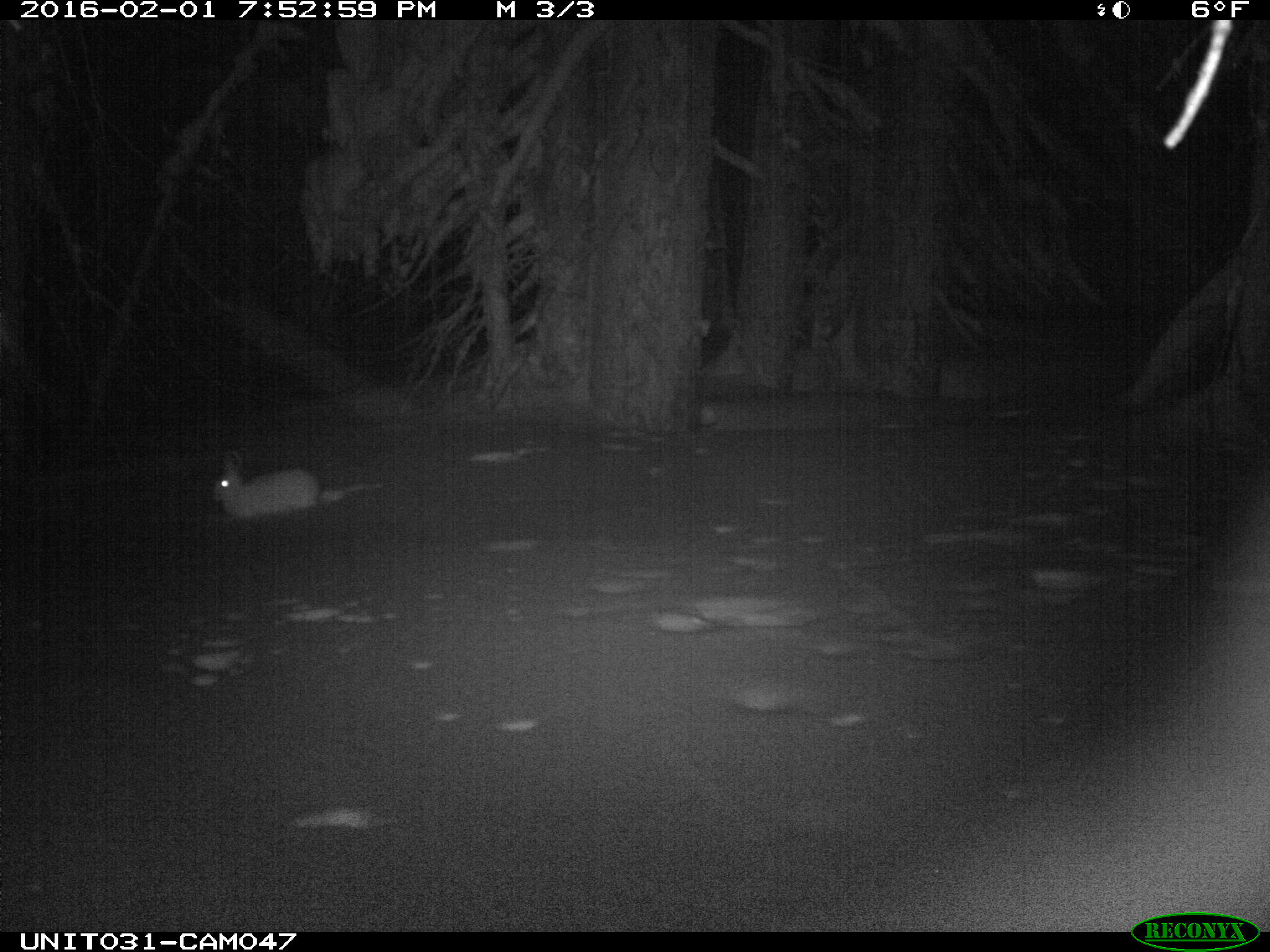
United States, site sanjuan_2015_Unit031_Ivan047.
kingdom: Animalia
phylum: Chordata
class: Mammalia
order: Lagomorpha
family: Leporidae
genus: Lepus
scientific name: Lepus americanus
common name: snowshoe hare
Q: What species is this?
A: Lepus americanus (snowshoe hare).